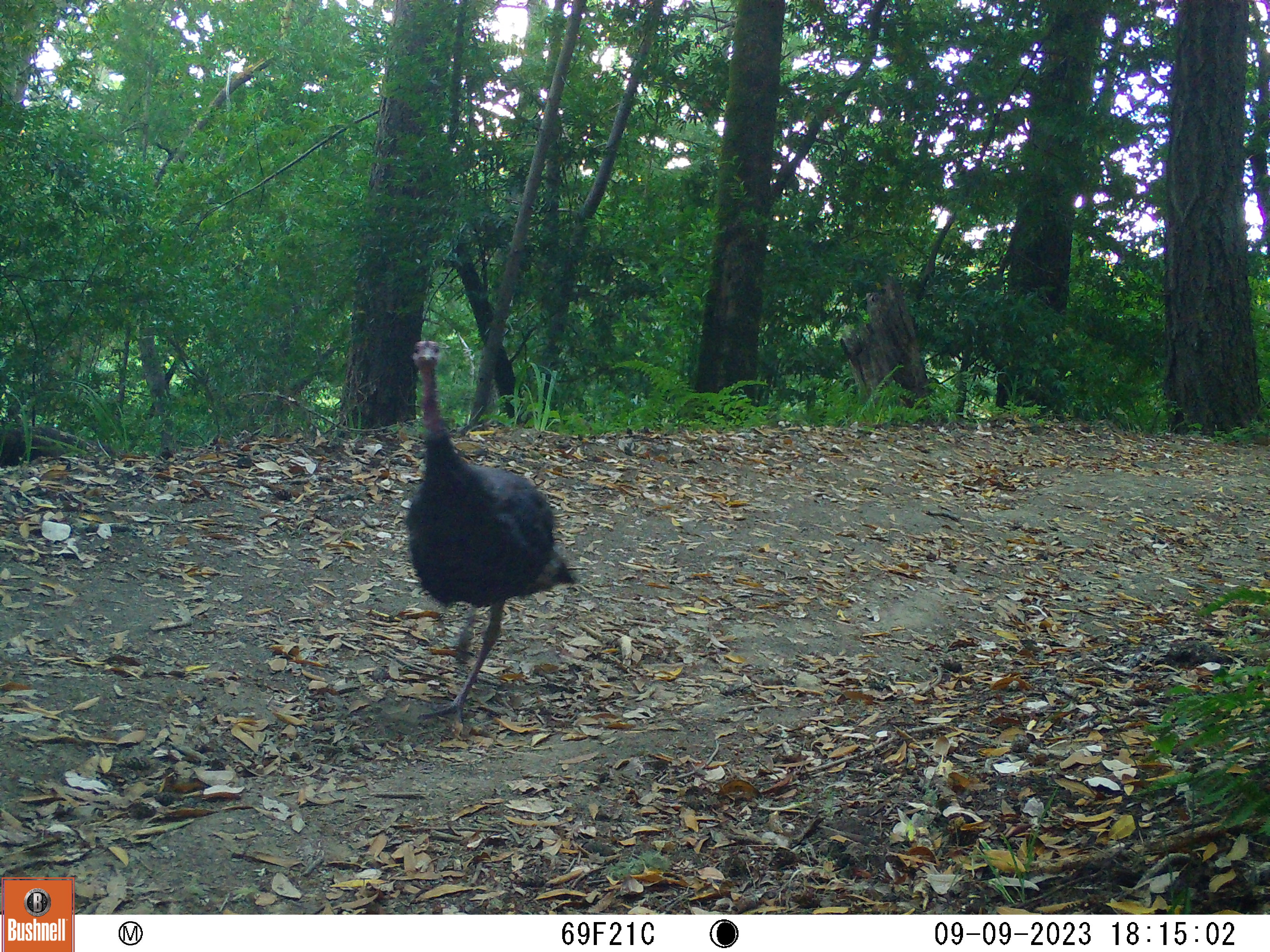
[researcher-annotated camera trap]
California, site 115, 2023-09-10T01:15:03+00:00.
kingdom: Animalia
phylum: Chordata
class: Aves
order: Galliformes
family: Phasianidae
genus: Meleagris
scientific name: Meleagris gallopavo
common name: turkey